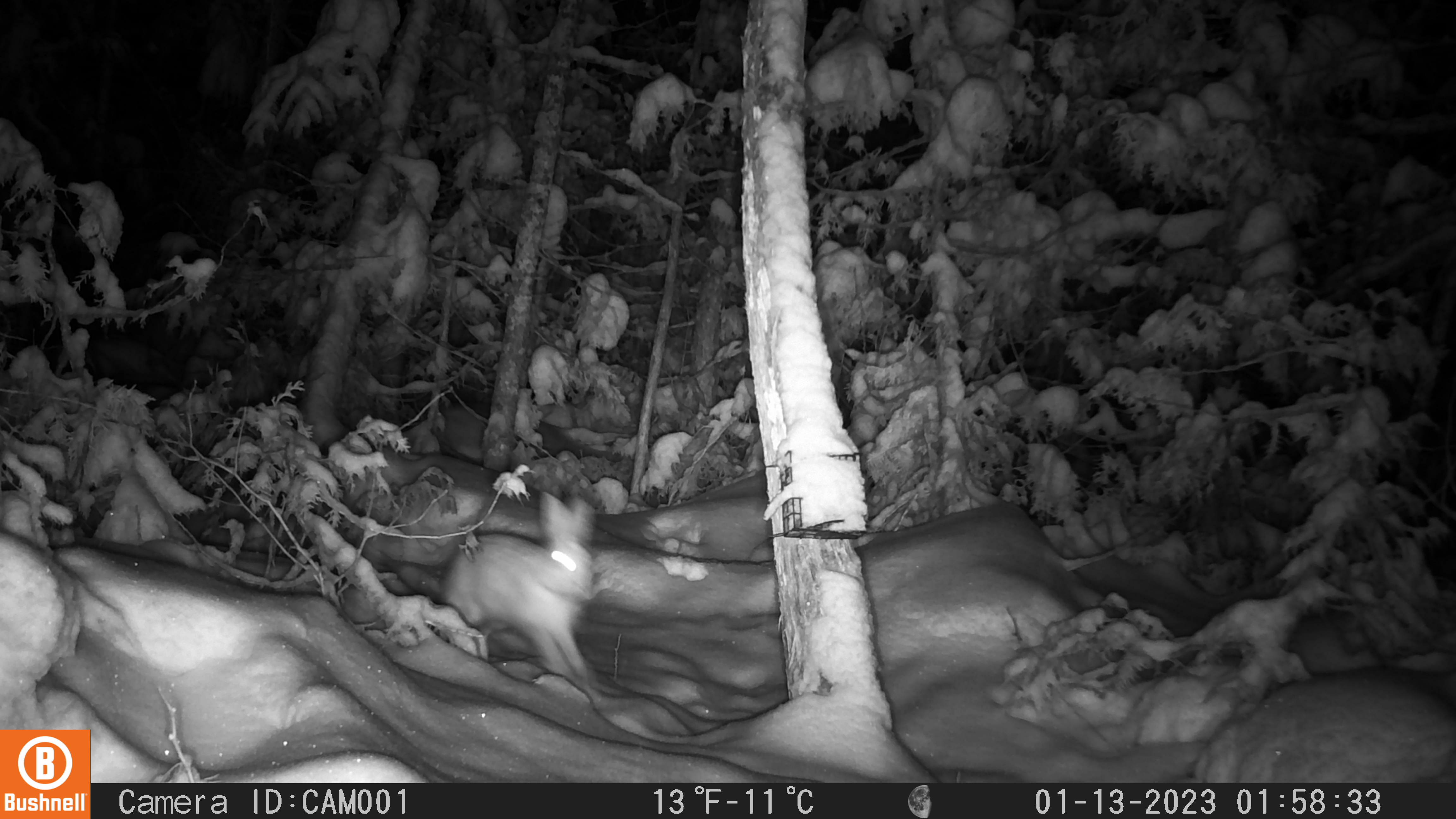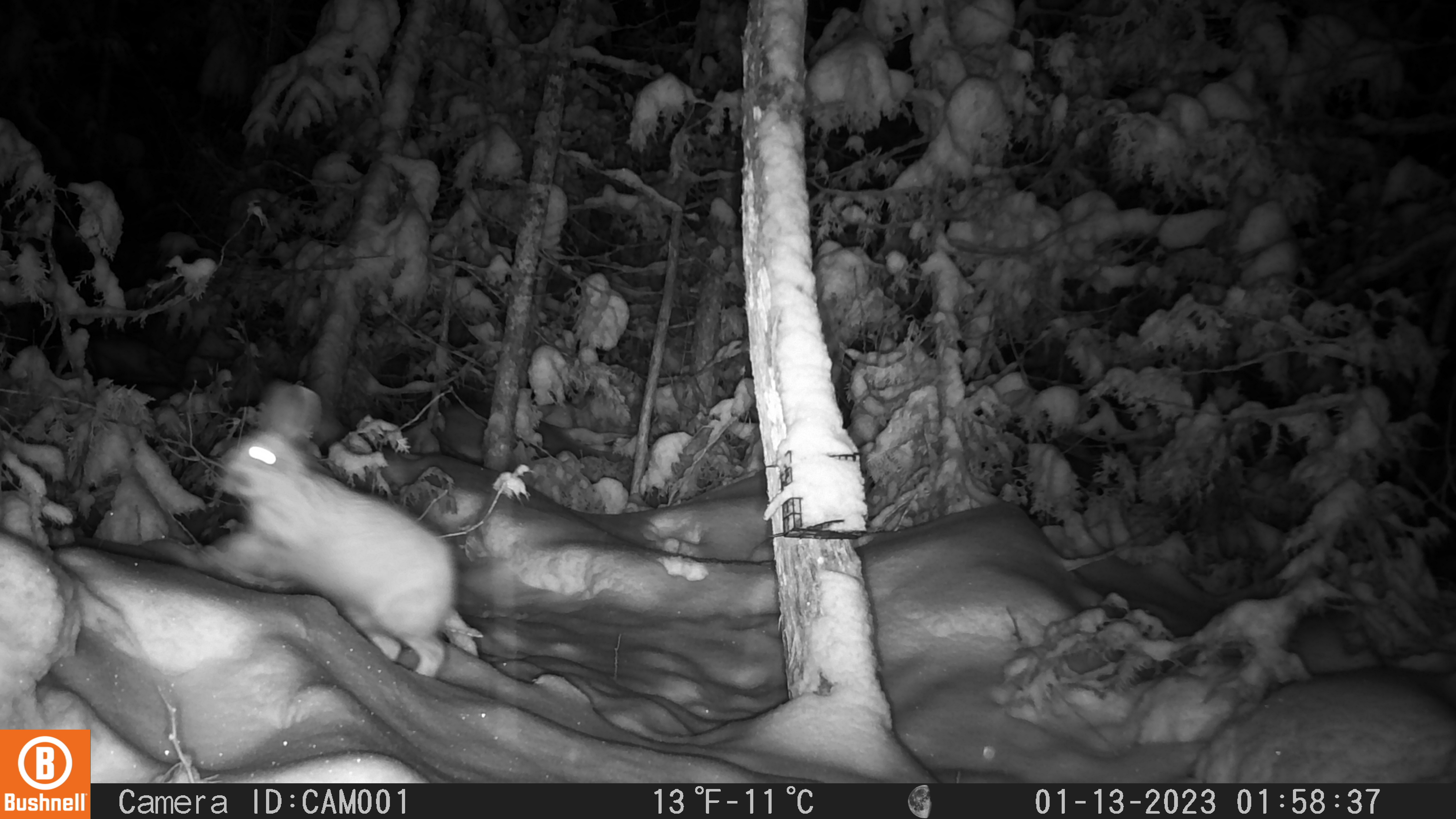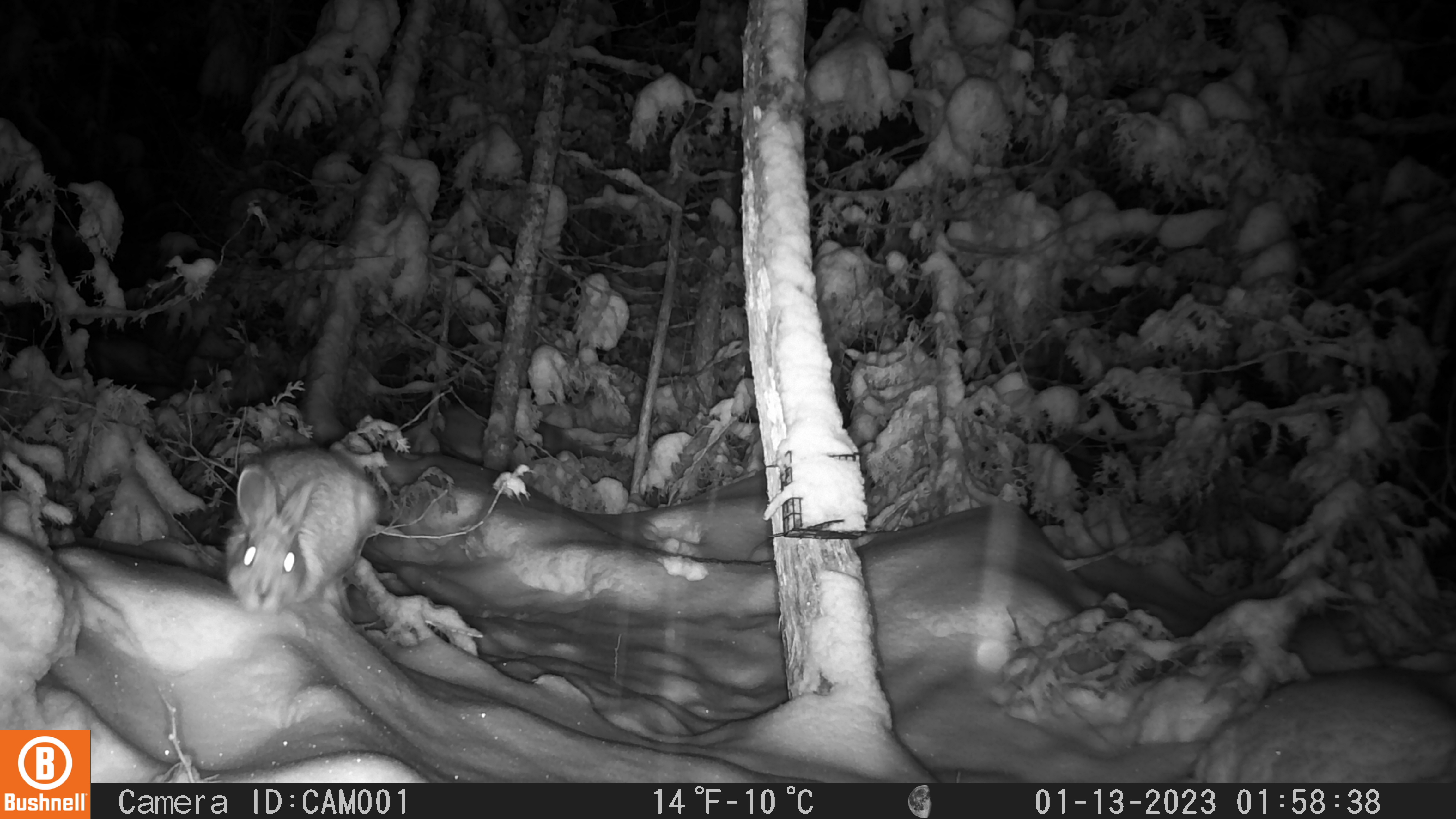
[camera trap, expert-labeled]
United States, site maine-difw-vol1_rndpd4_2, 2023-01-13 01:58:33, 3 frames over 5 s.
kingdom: Animalia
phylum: Chordata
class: Mammalia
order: Lagomorpha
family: Leporidae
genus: Lepus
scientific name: Lepus americanus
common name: snowshoe hare